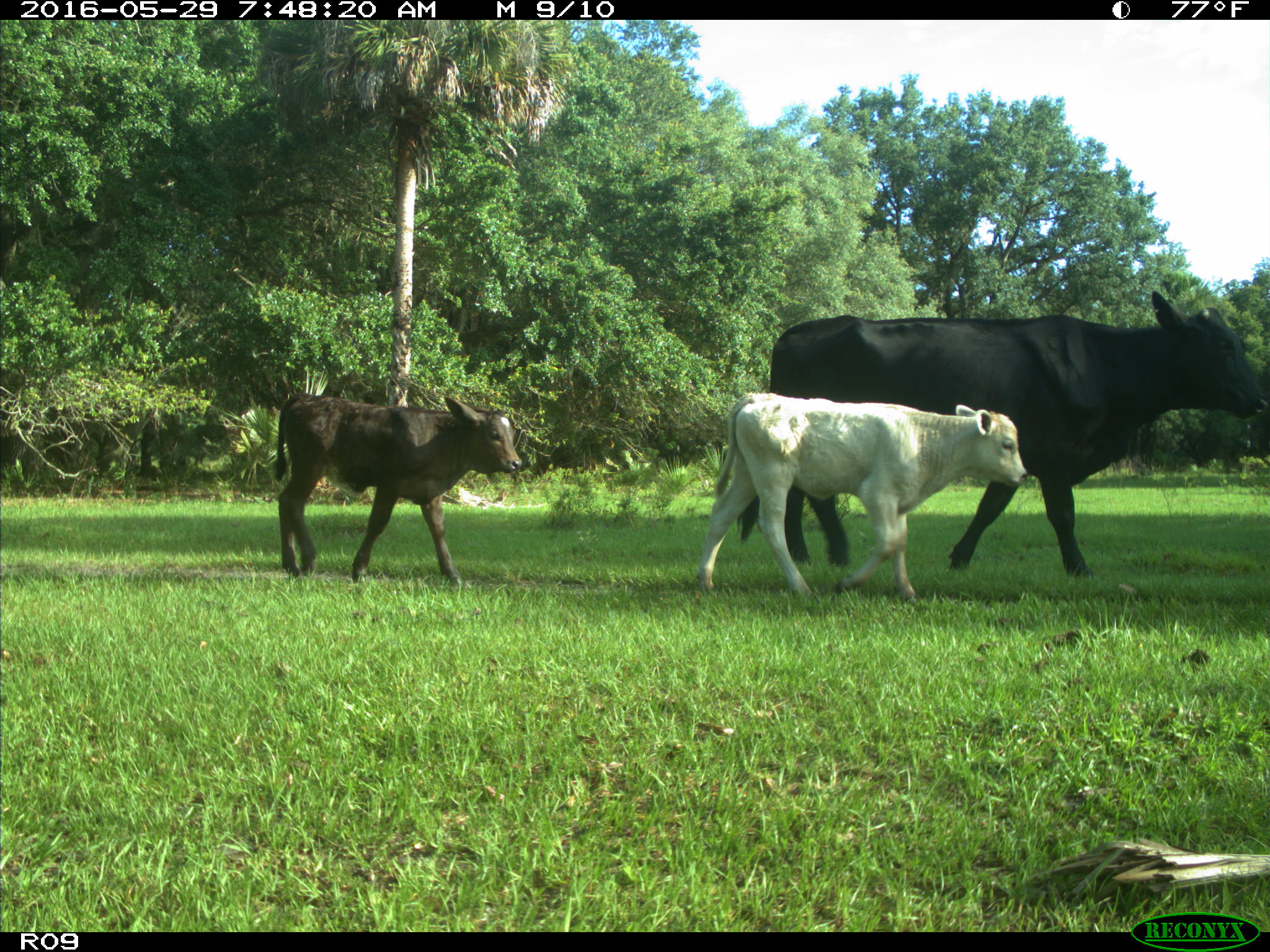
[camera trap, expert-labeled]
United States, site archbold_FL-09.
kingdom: Animalia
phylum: Chordata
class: Mammalia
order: Artiodactyla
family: Bovidae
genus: Bos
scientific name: Bos taurus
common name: domestic cow